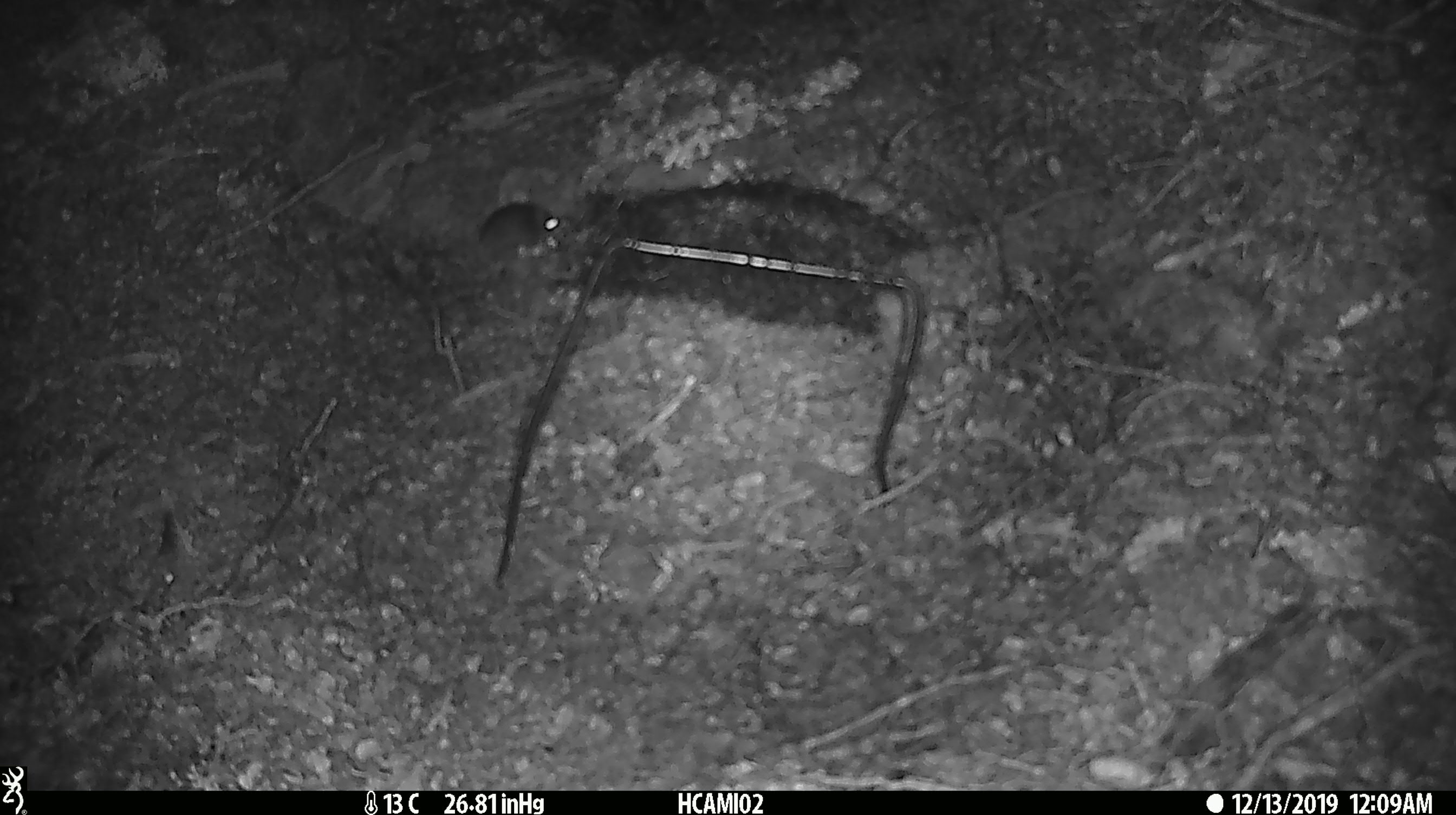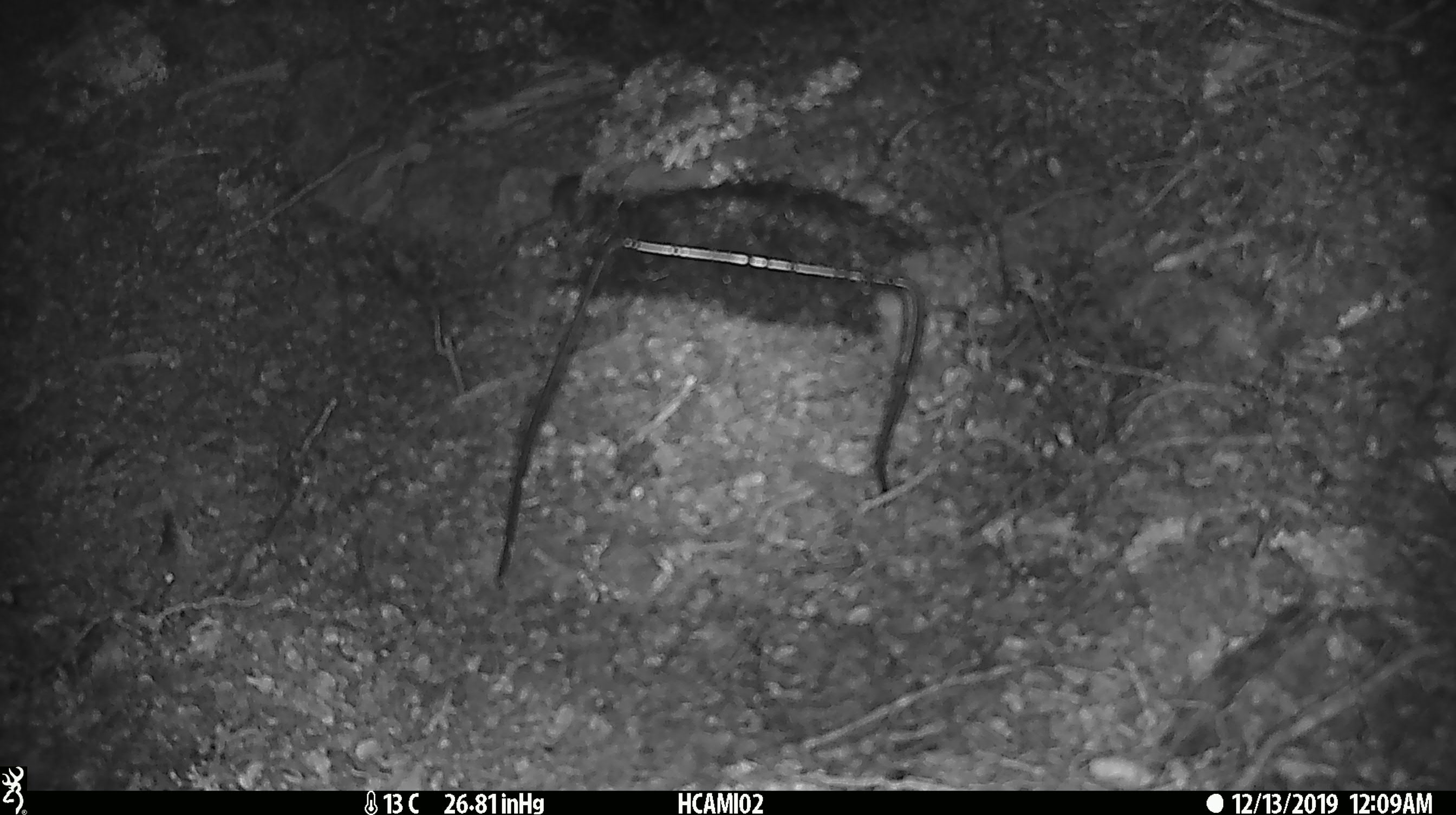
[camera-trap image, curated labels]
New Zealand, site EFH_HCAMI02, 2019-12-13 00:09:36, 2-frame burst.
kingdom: Animalia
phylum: Chordata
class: Mammalia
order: Rodentia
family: Muridae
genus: Mus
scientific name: Mus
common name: mouse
Mouse (Mus).